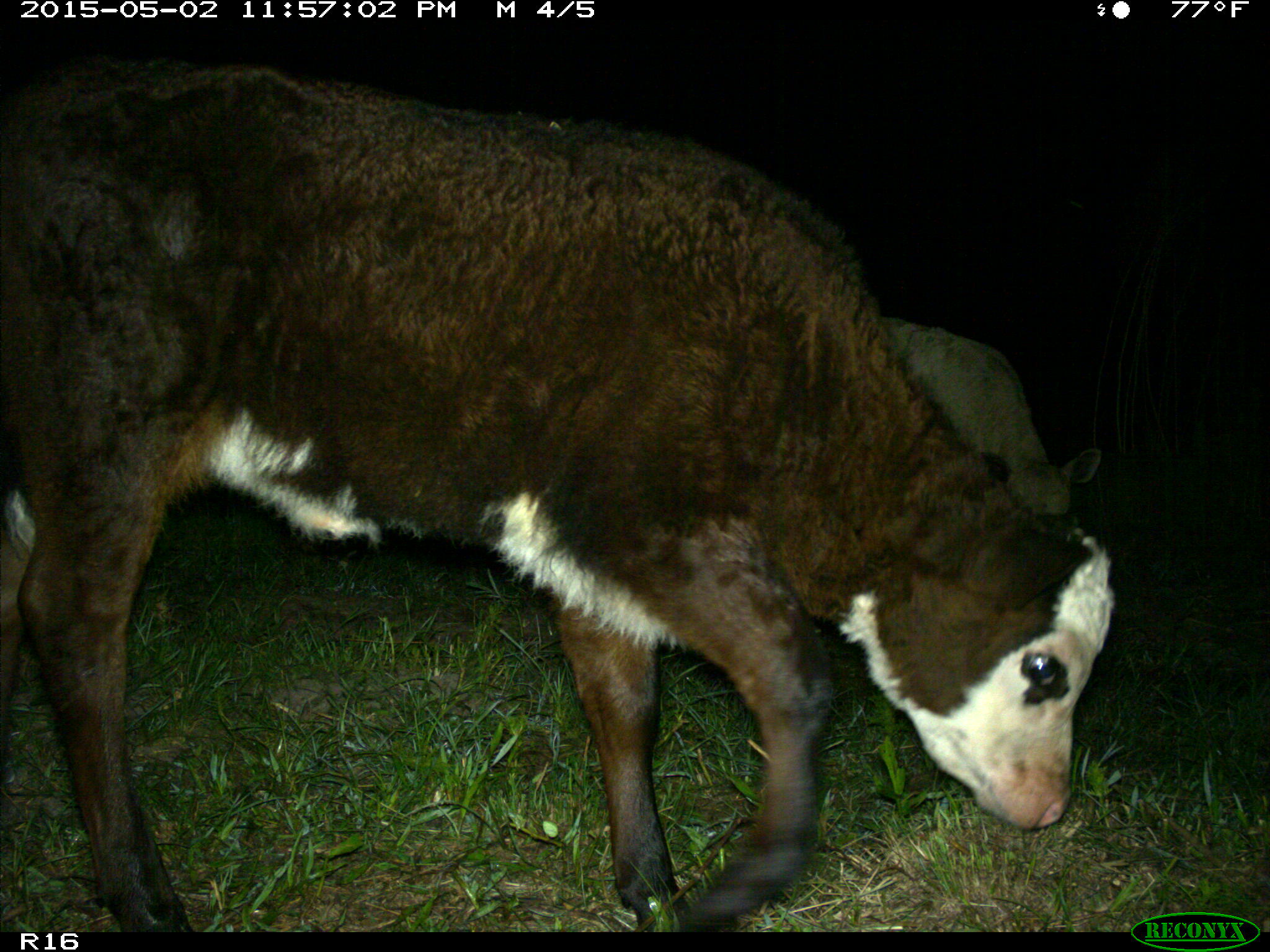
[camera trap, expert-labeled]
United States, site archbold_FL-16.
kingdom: Animalia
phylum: Chordata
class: Mammalia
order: Artiodactyla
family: Bovidae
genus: Bos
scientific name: Bos taurus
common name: domestic cow